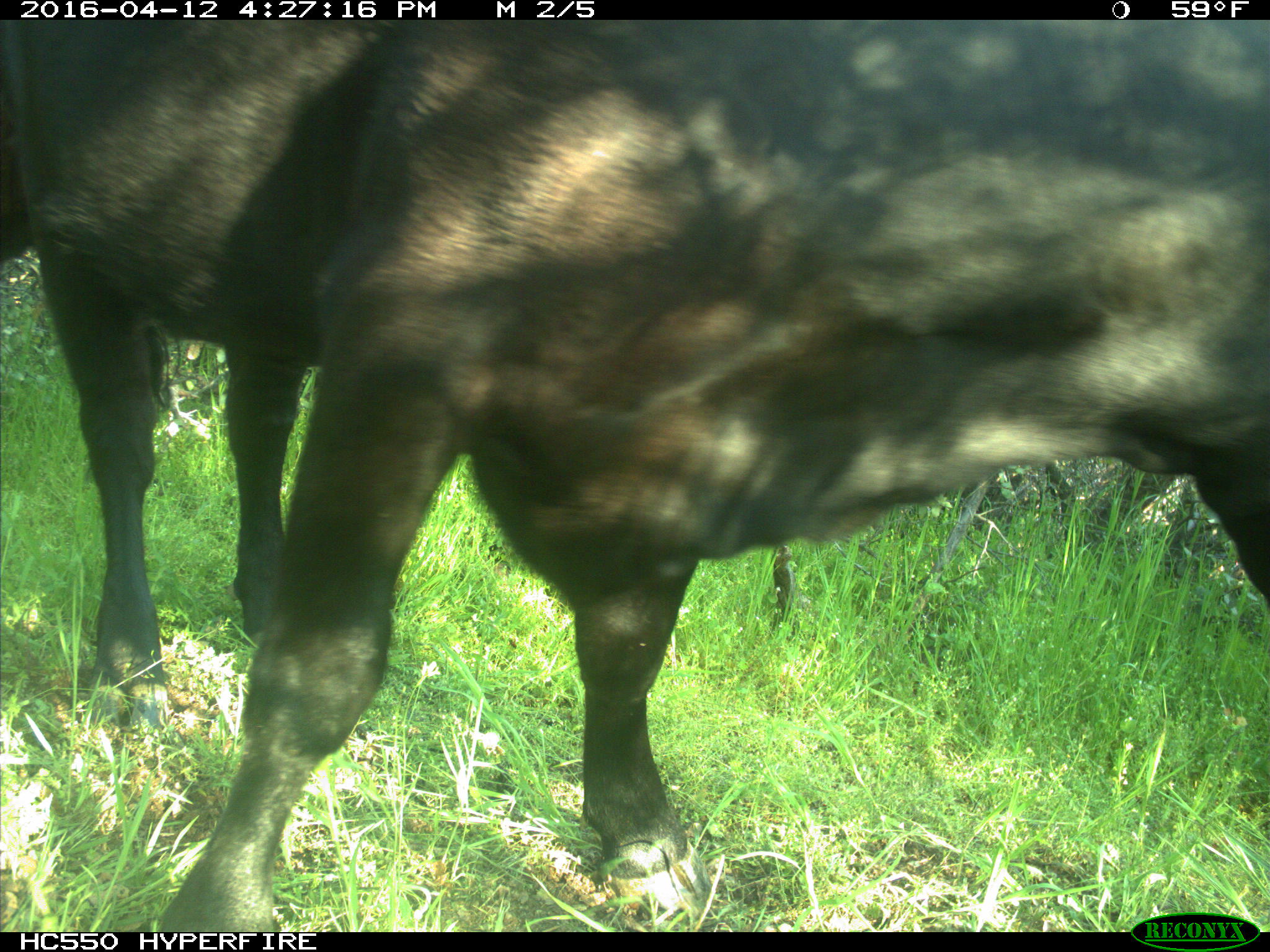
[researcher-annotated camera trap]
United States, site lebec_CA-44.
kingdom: Animalia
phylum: Chordata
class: Mammalia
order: Artiodactyla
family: Bovidae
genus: Bos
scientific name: Bos taurus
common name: domestic cow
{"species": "Bos taurus (domestic cow)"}